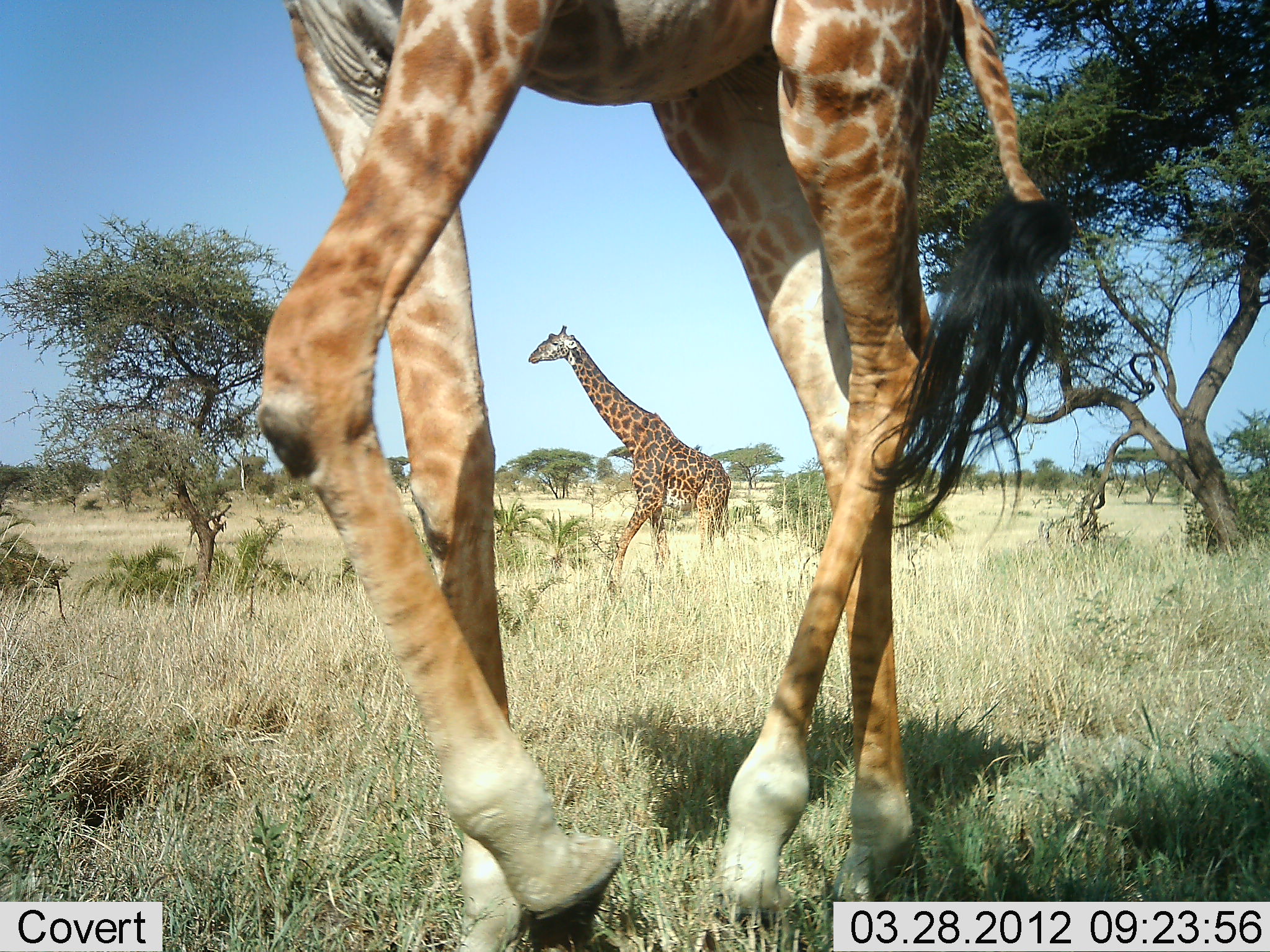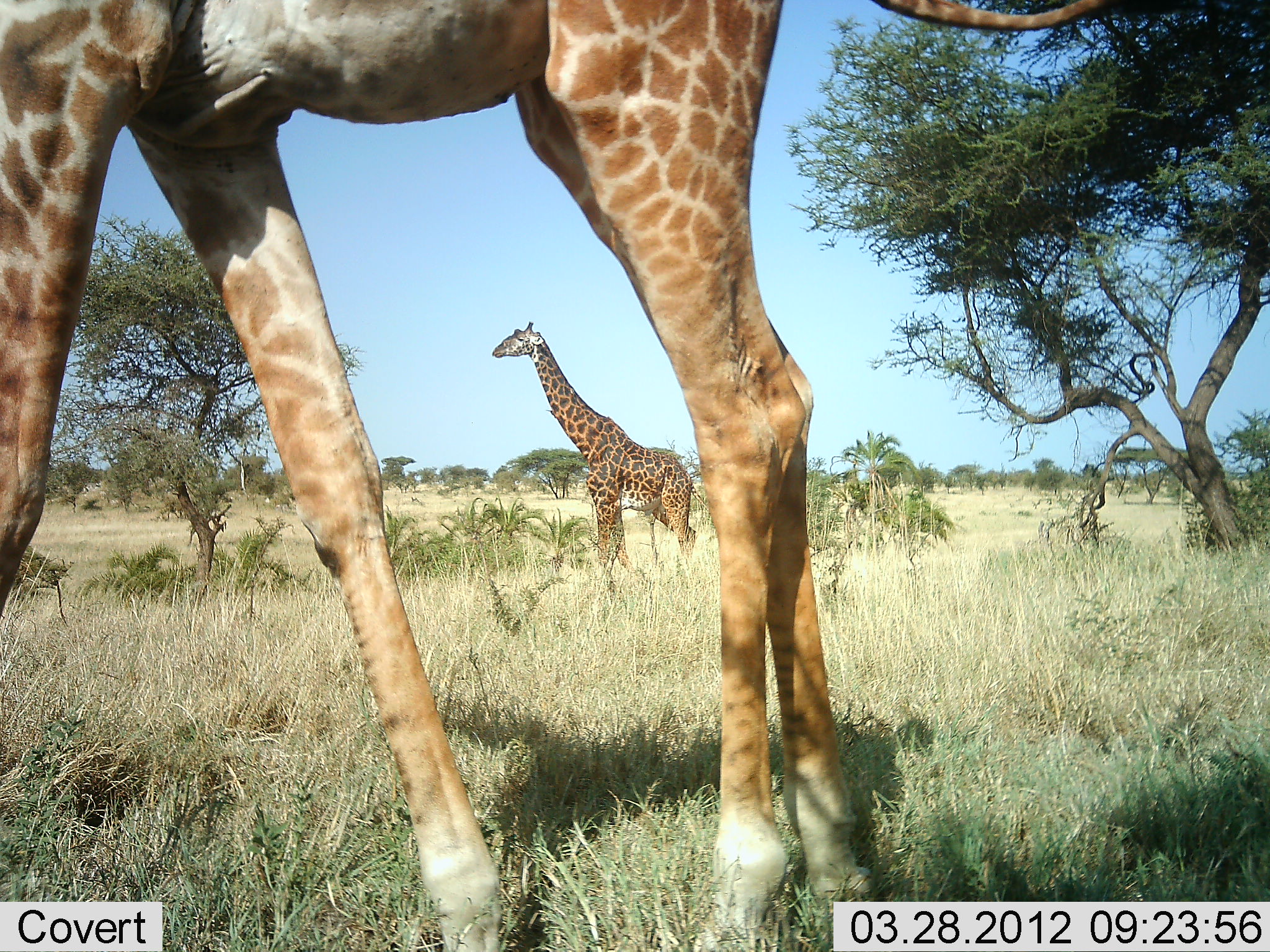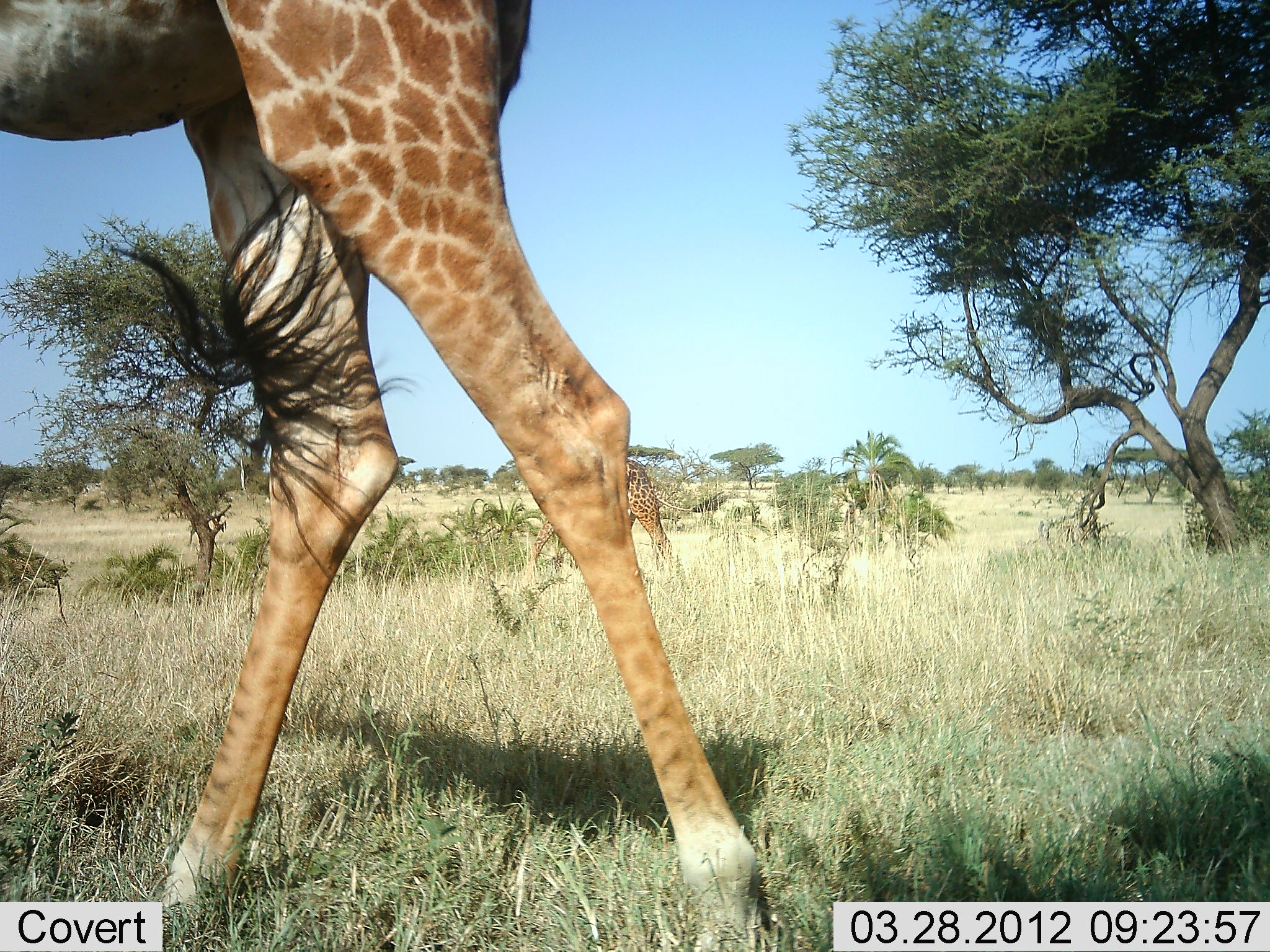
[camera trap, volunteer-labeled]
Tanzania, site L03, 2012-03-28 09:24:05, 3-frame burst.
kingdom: Animalia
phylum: Chordata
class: Mammalia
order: Artiodactyla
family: Giraffidae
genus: Giraffa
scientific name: Giraffa camelopardalis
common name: giraffe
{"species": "giraffe (Giraffa camelopardalis)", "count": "2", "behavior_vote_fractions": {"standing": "32%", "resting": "0%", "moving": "82%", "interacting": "0%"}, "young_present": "5%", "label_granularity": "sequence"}